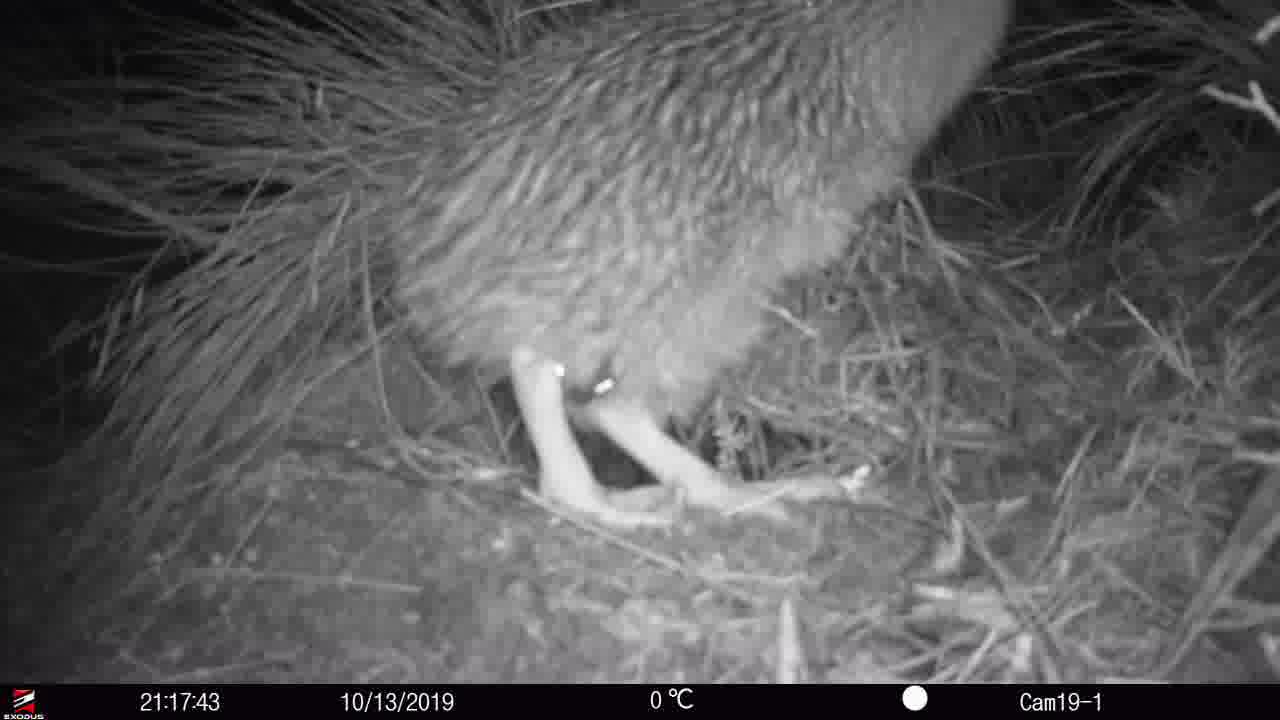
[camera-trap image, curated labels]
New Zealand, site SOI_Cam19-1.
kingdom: Animalia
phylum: Chordata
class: Aves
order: Apterygiformes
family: Apterygidae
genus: Apteryx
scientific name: Apteryx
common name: kiwi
Kiwi (Apteryx).